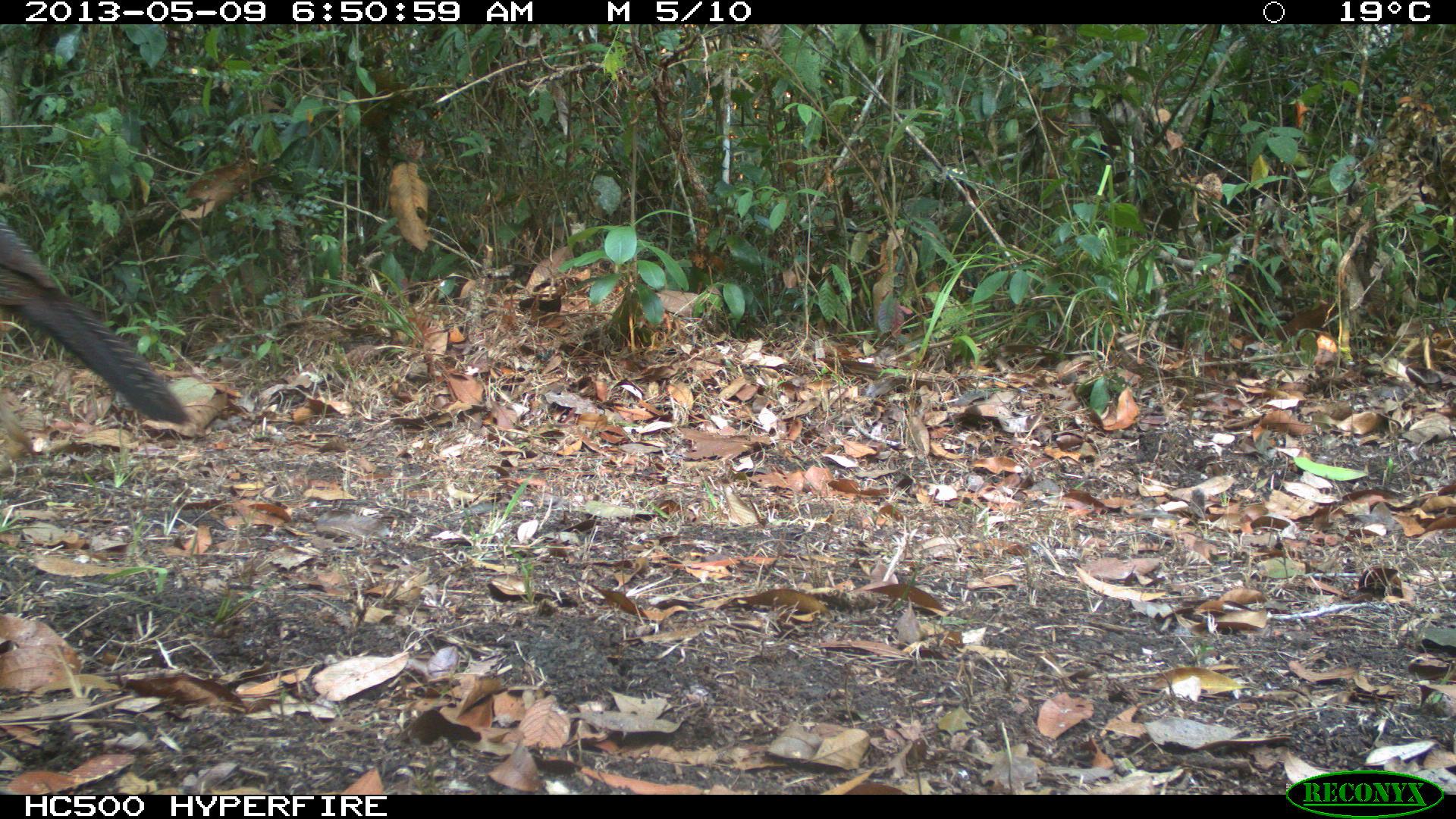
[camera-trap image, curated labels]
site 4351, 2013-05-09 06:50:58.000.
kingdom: Animalia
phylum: Chordata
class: Aves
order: Galliformes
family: Cracidae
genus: Crax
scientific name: Crax rubra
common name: great curassow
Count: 2.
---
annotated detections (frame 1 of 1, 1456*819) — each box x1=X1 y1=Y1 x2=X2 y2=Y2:
crax rubra: x1=0 y1=217 x2=191 y2=425